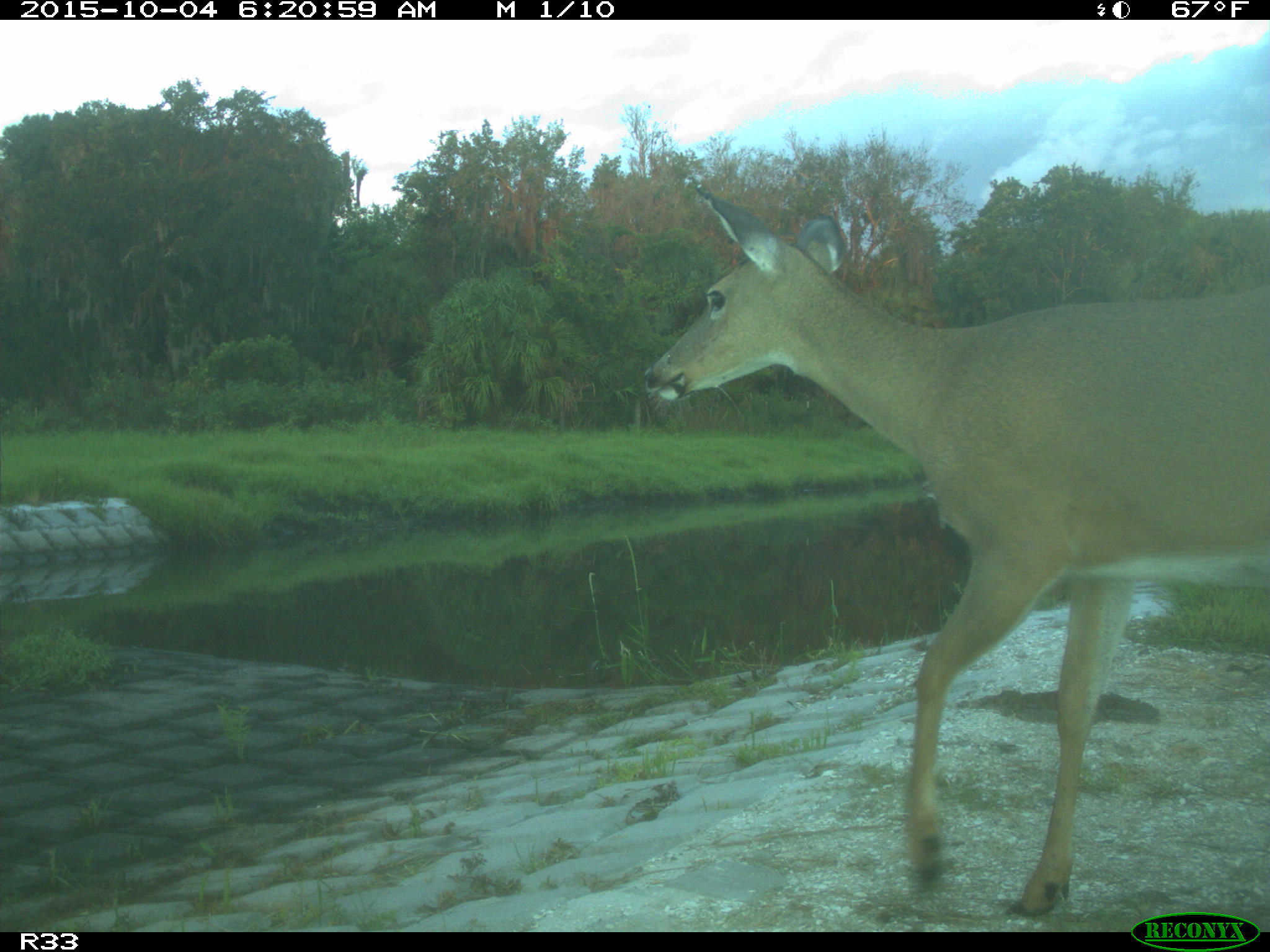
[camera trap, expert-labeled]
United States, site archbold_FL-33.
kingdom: Animalia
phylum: Chordata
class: Mammalia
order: Artiodactyla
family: Cervidae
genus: Odocoileus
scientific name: Odocoileus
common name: deer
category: unidentified deer